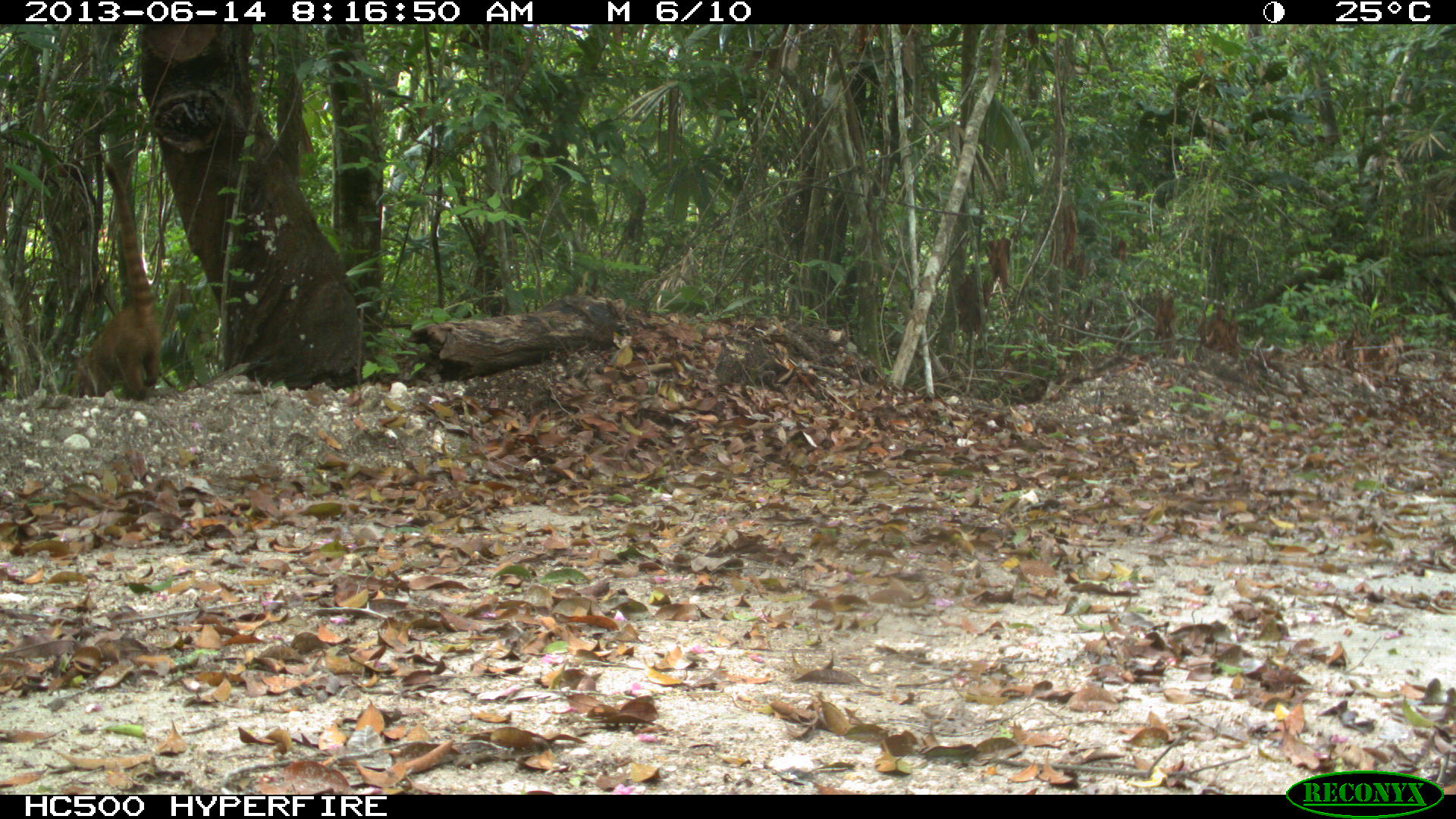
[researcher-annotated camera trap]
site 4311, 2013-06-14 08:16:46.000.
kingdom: Animalia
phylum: Chordata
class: Mammalia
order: Carnivora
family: Procyonidae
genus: Nasua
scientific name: Nasua narica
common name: white-nosed coati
Nasua narica (white-nosed coati), count 2.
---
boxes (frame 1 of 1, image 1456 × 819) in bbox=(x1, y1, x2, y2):
nasua narica: bbox=(62, 158, 164, 402)